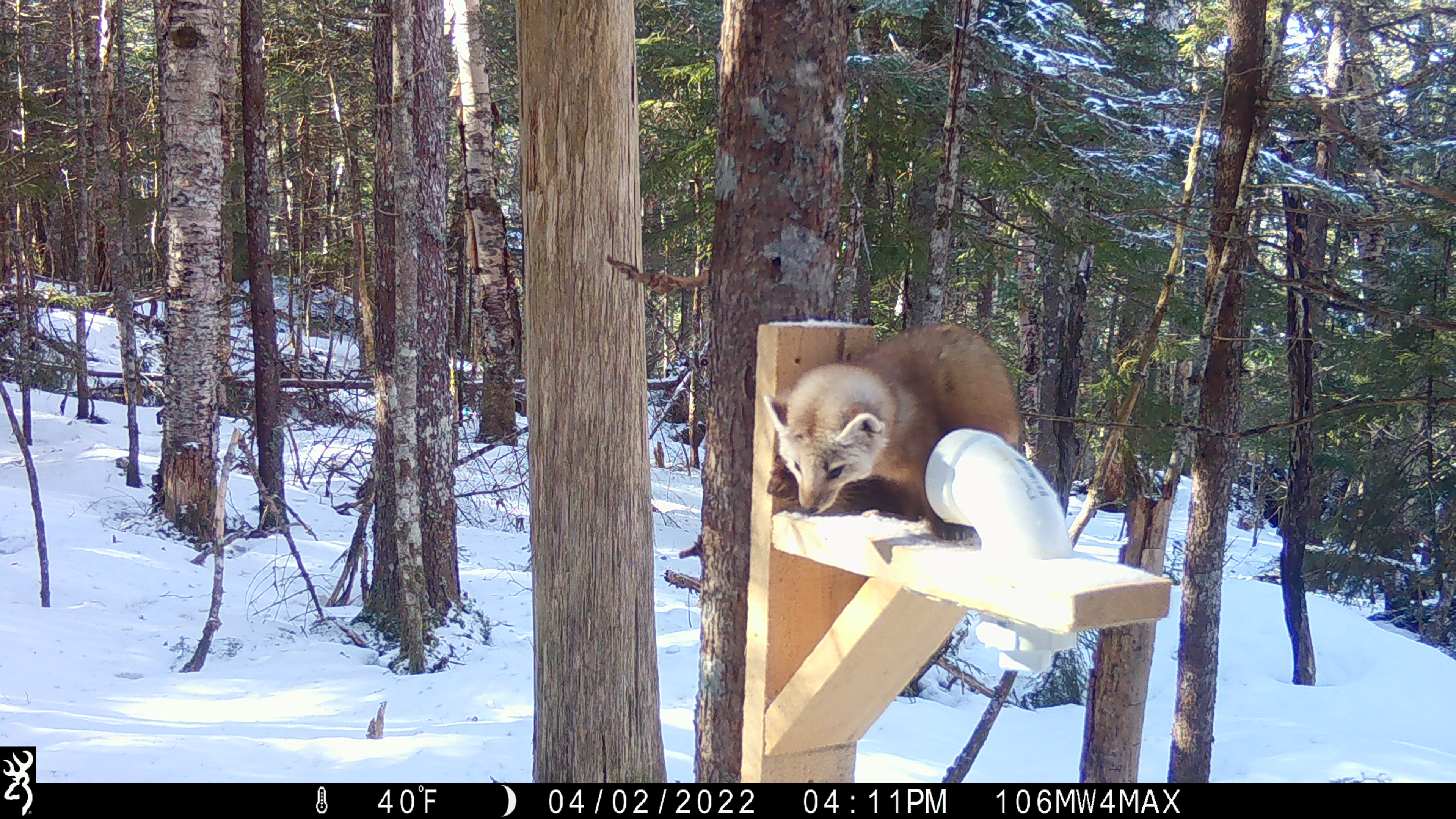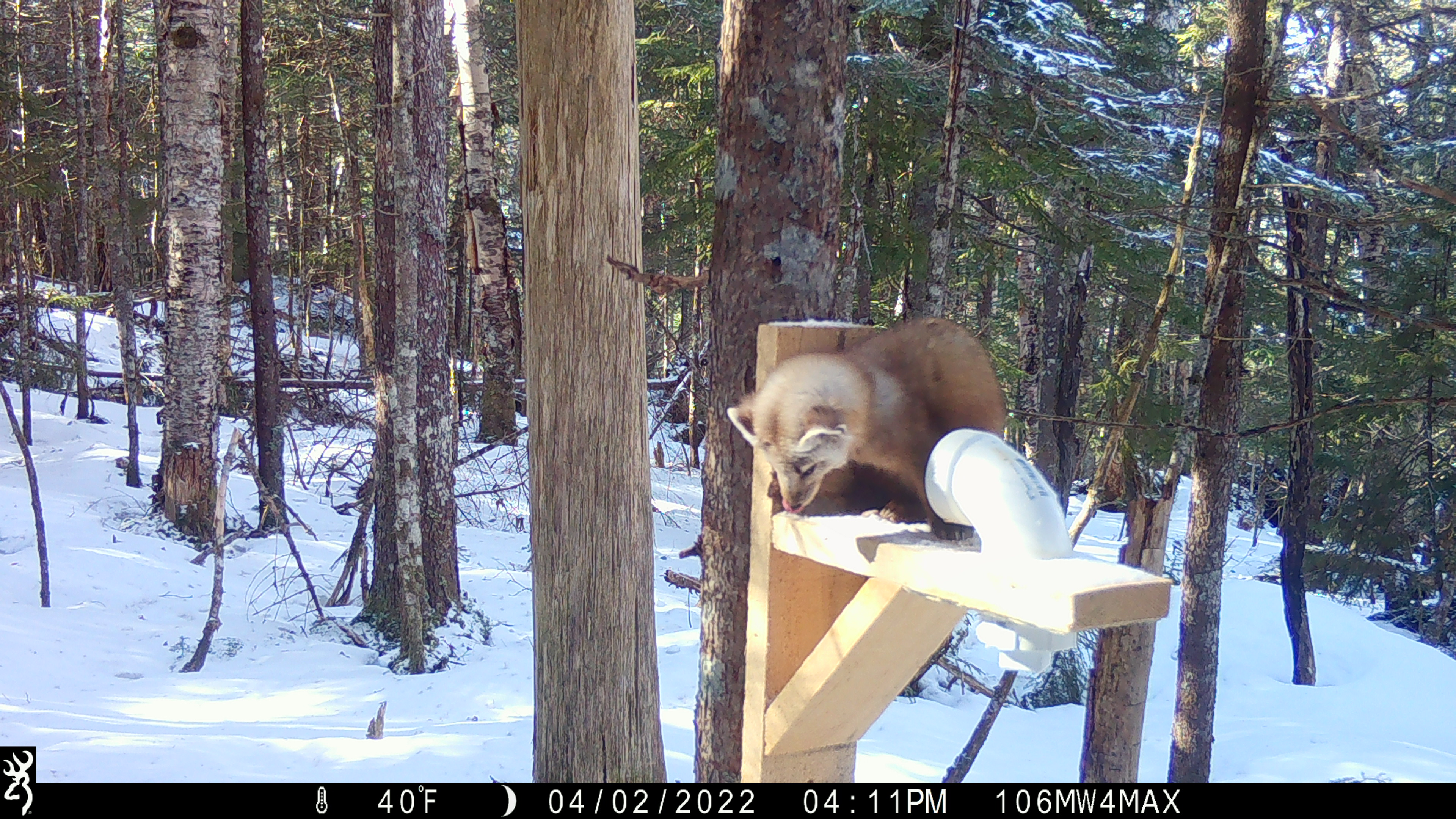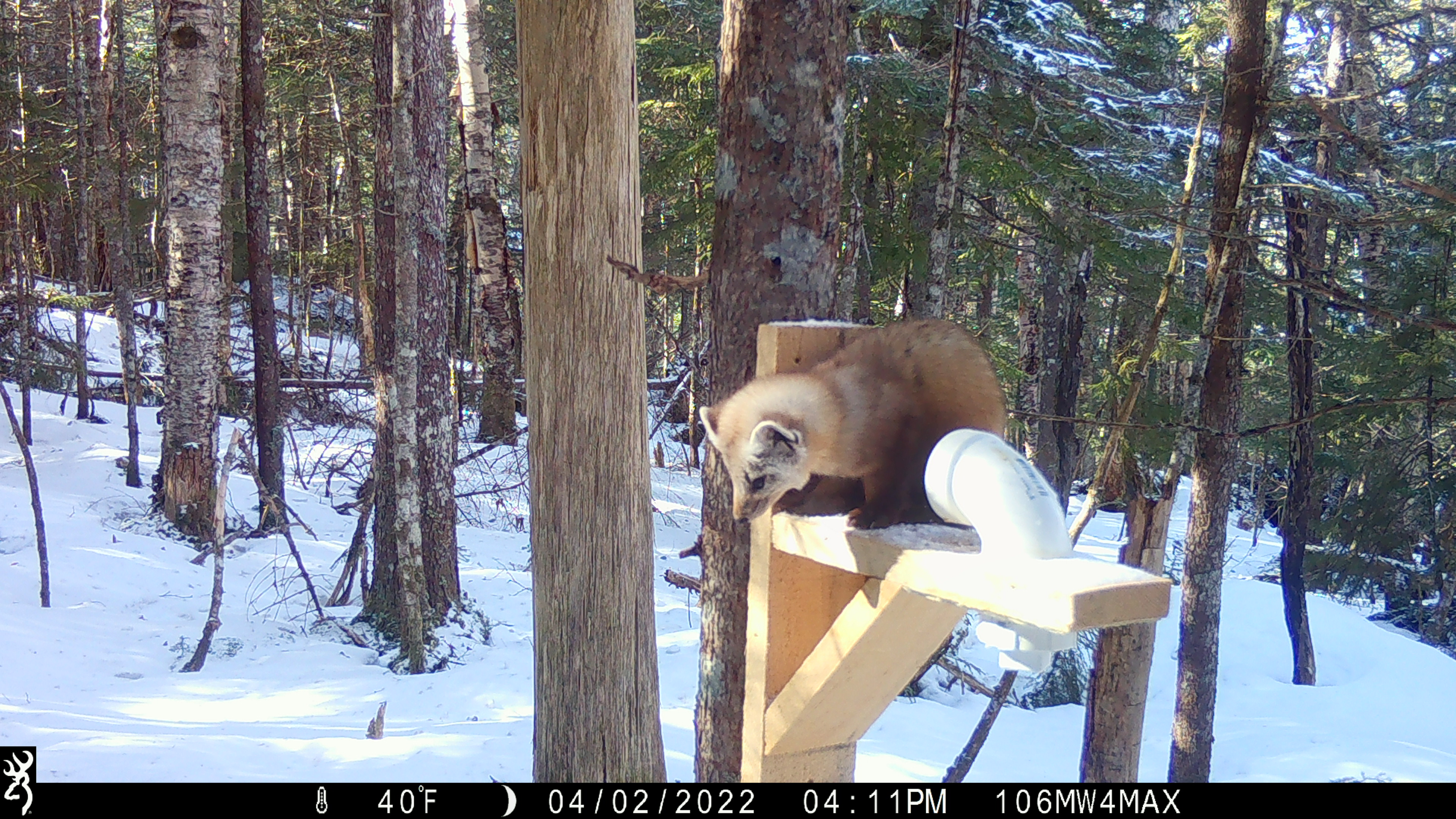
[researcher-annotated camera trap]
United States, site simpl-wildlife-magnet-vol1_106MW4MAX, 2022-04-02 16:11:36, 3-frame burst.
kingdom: Animalia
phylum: Chordata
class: Mammalia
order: Carnivora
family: Mustelidae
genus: Martes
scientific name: Martes americana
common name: american marten